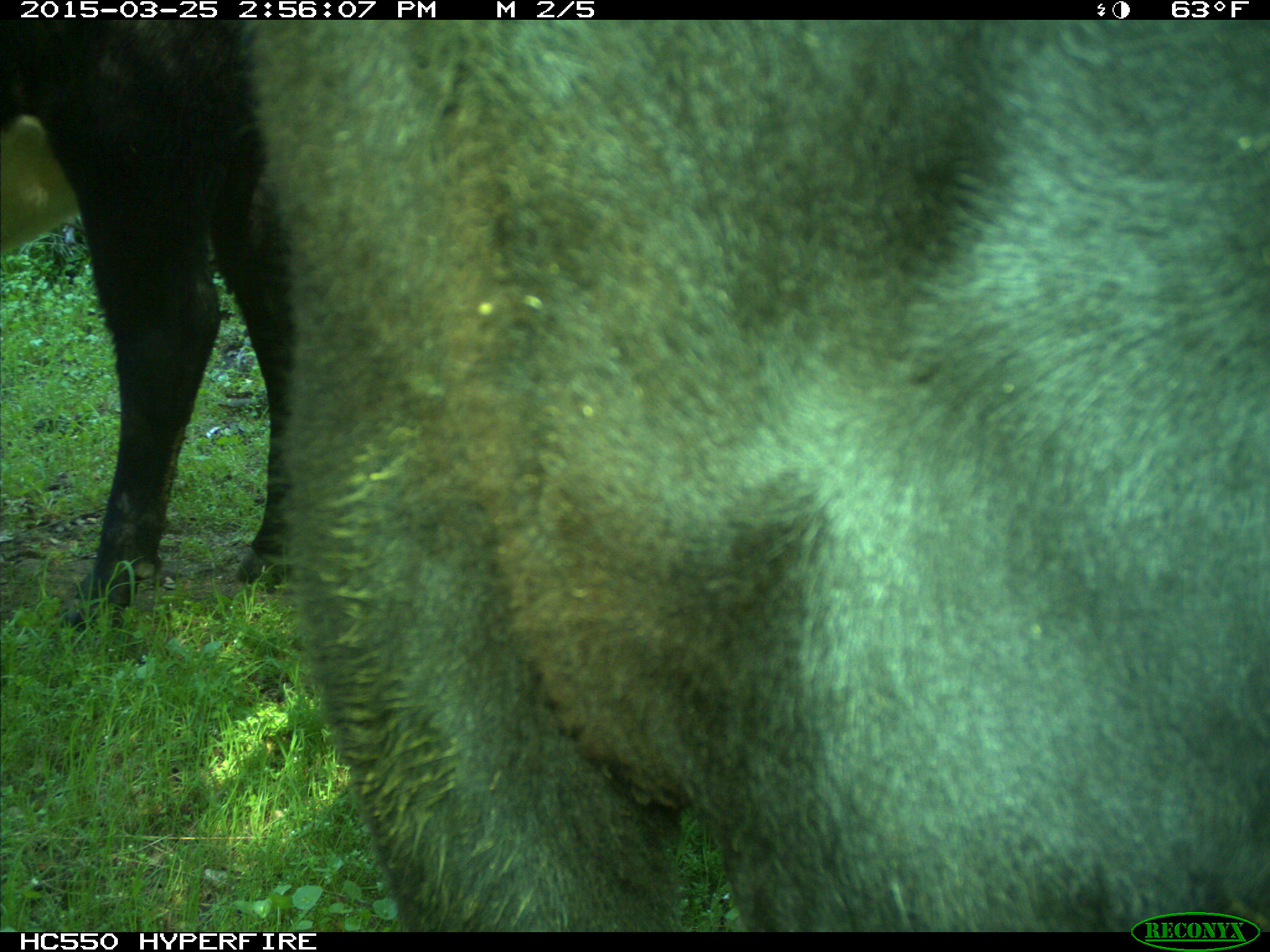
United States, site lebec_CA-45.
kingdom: Animalia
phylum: Chordata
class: Mammalia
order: Artiodactyla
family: Bovidae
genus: Bos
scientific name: Bos taurus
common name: domestic cow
Bos taurus (domestic cow).